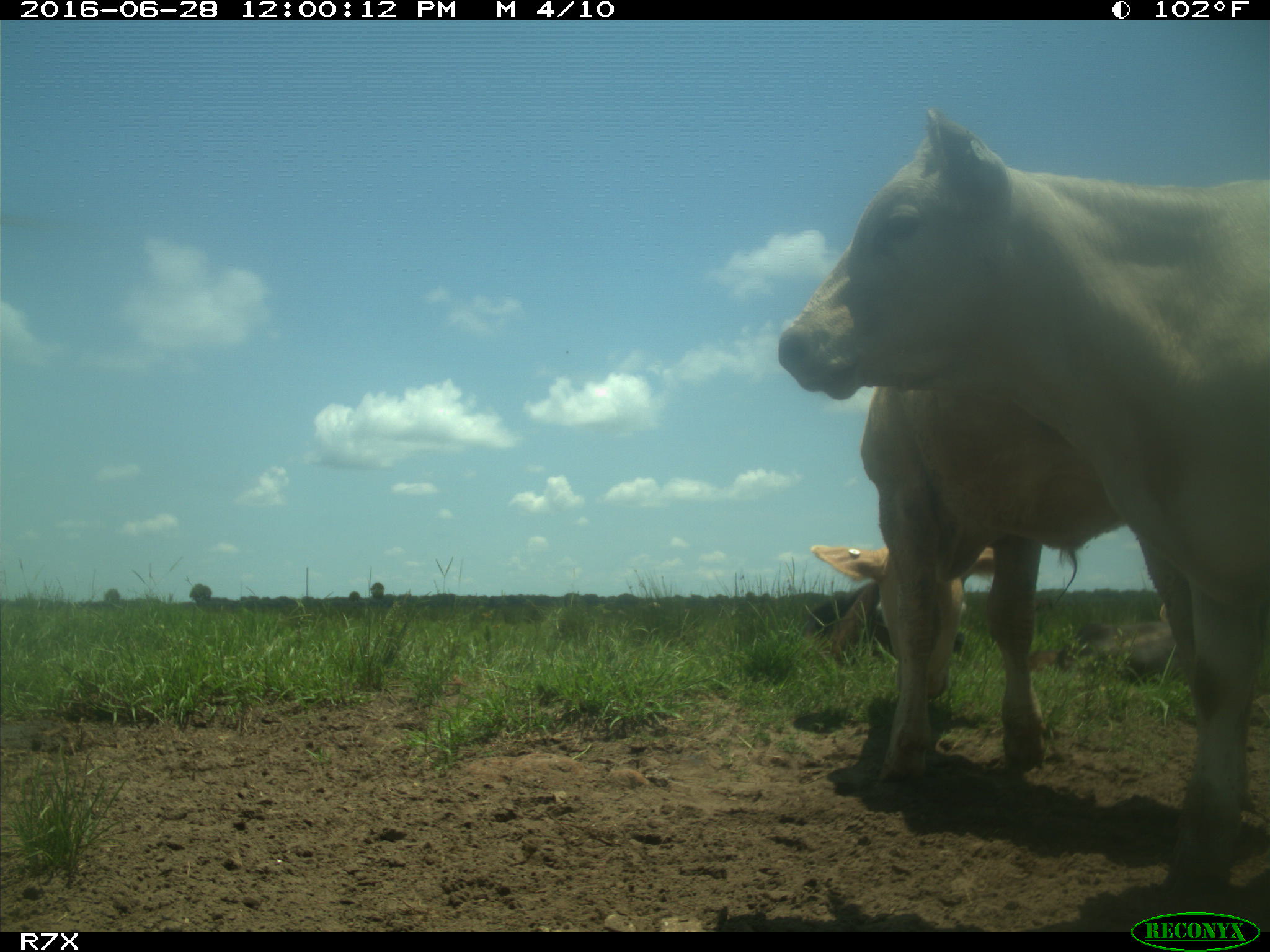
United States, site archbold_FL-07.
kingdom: Animalia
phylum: Chordata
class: Mammalia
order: Artiodactyla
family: Bovidae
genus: Bos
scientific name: Bos taurus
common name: domestic cow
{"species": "Bos taurus (domestic cow)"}